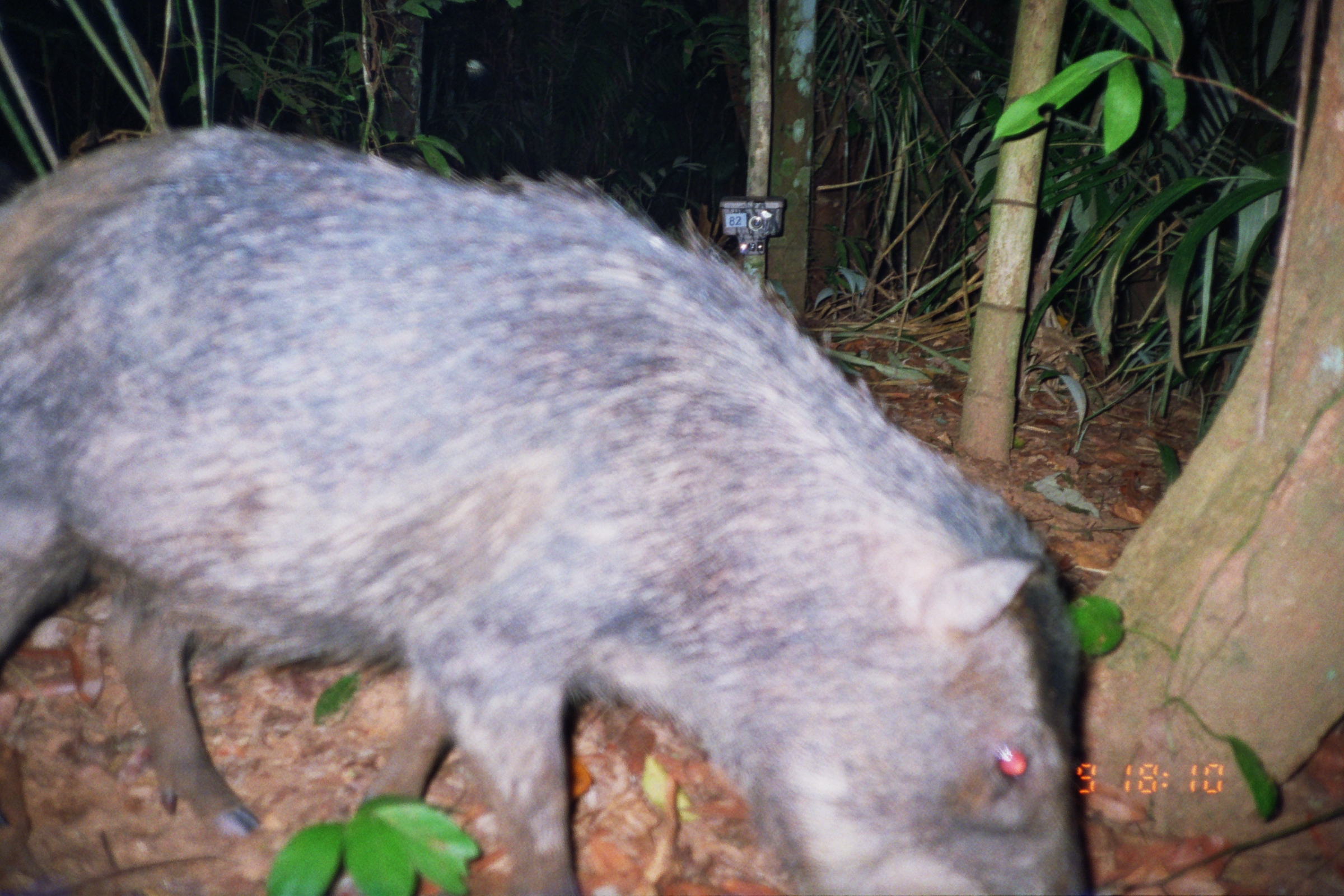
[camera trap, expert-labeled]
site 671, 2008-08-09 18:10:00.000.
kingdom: Animalia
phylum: Chordata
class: Mammalia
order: Artiodactyla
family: Tayassuidae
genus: Tayassu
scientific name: Tayassu pecari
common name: white-lipped peccary